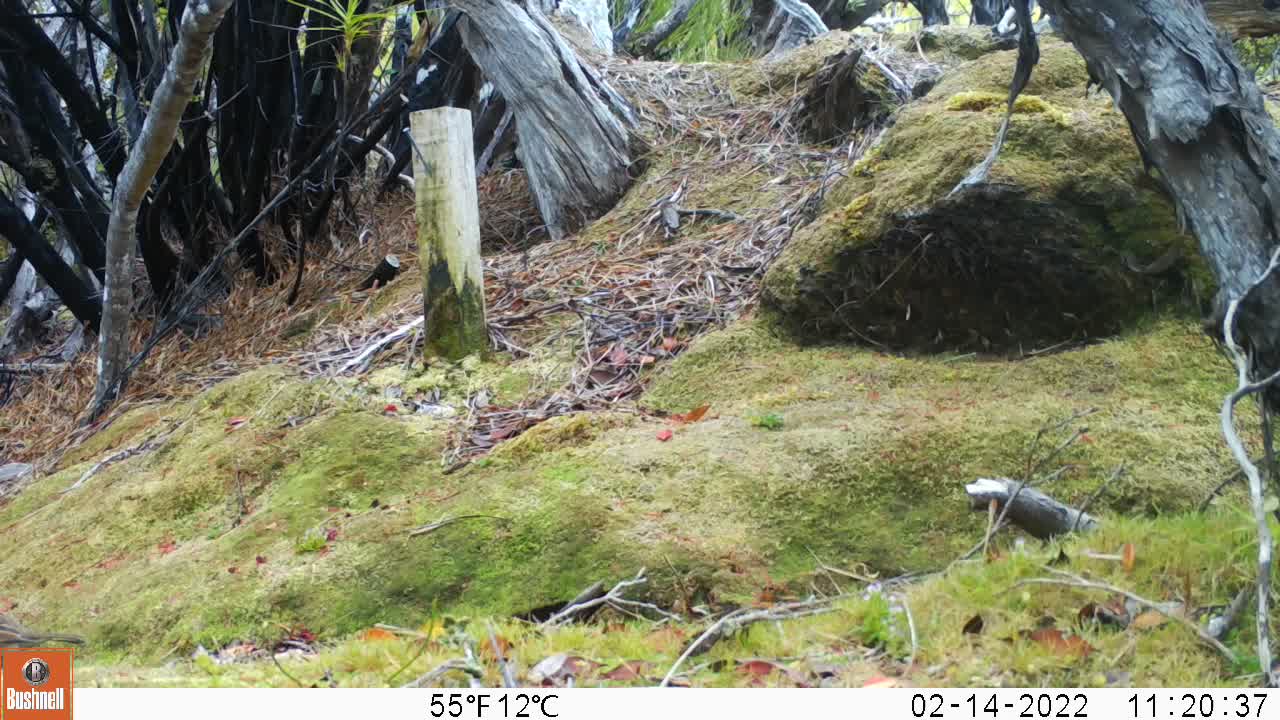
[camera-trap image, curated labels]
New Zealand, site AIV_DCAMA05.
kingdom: Animalia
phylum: Chordata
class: Aves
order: Passeriformes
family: Prunellidae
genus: Prunella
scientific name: Prunella modularis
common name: dunnock